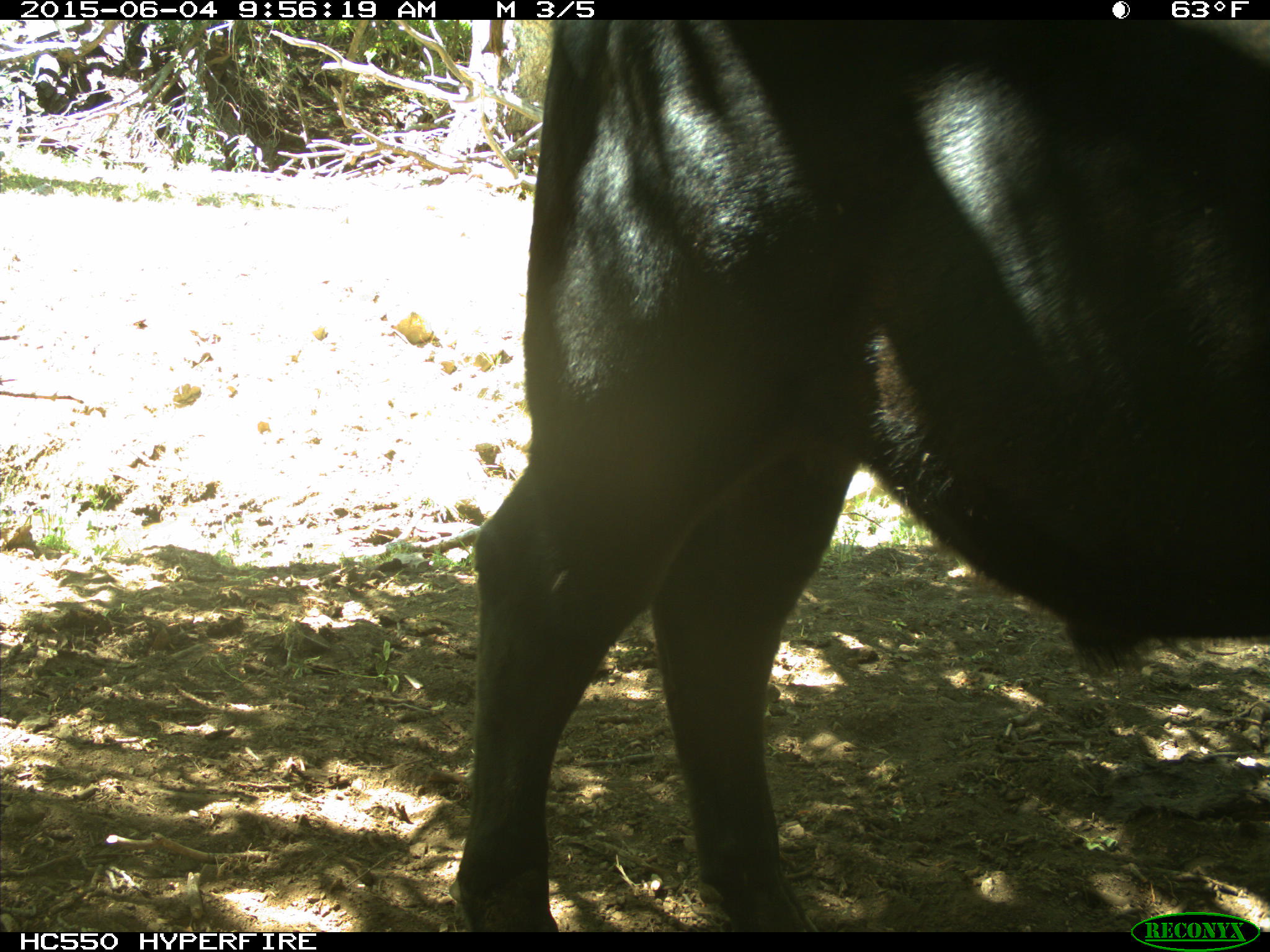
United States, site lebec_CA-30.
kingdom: Animalia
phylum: Chordata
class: Mammalia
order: Artiodactyla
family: Bovidae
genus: Bos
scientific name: Bos taurus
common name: domestic cow